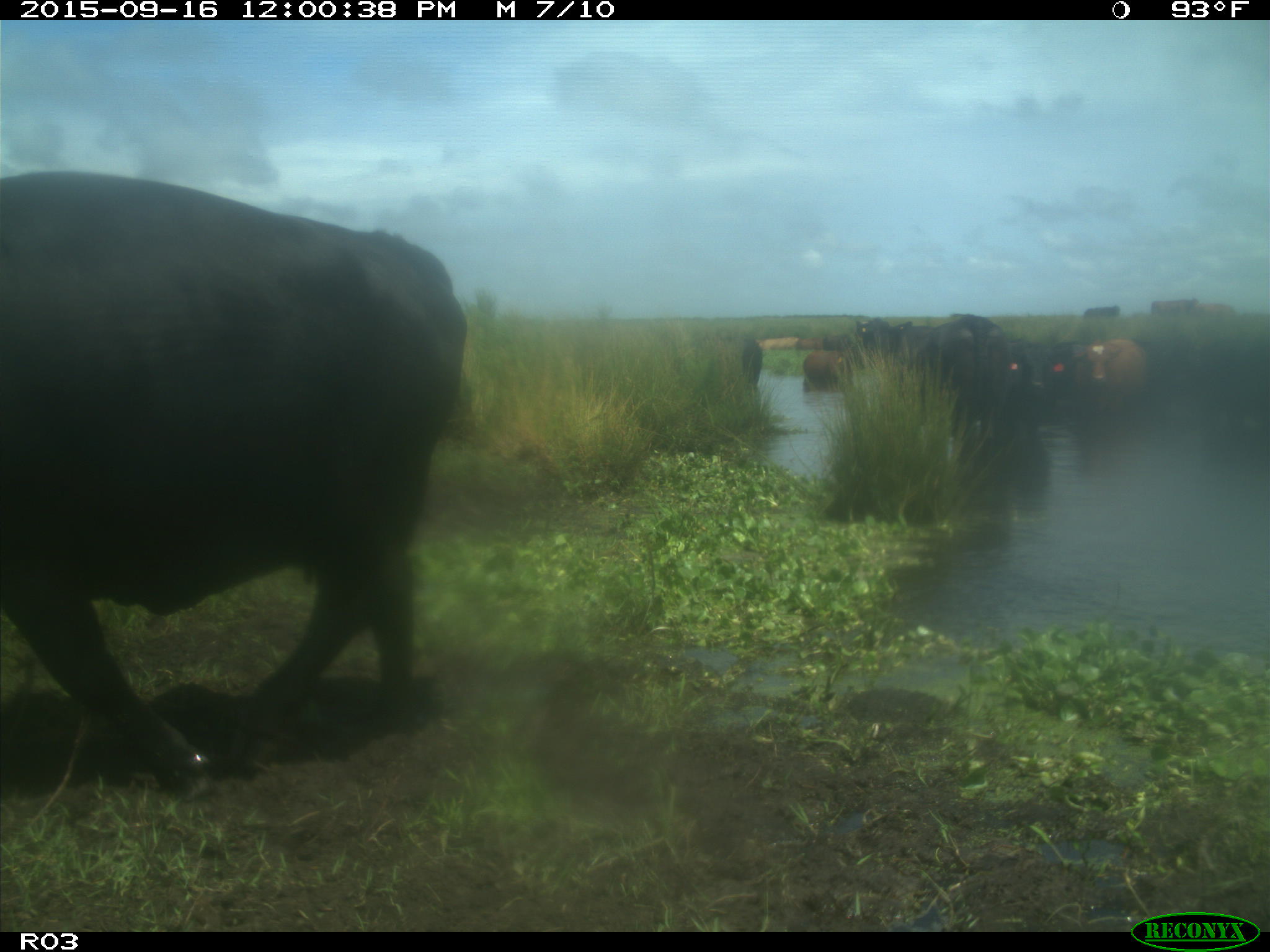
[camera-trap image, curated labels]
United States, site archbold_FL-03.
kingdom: Animalia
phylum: Chordata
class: Mammalia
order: Artiodactyla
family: Bovidae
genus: Bos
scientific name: Bos taurus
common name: domestic cow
Bos taurus (domestic cow).